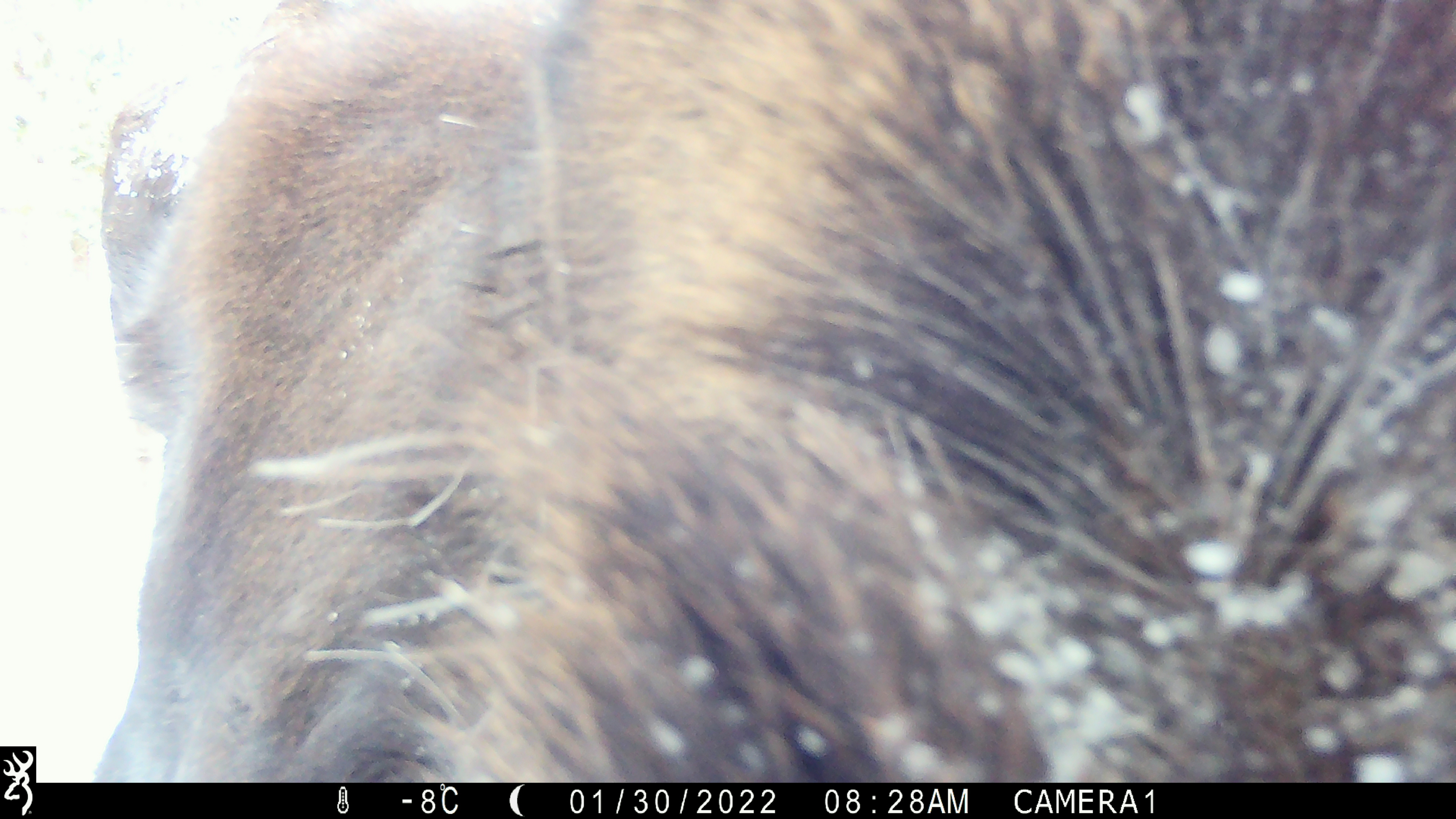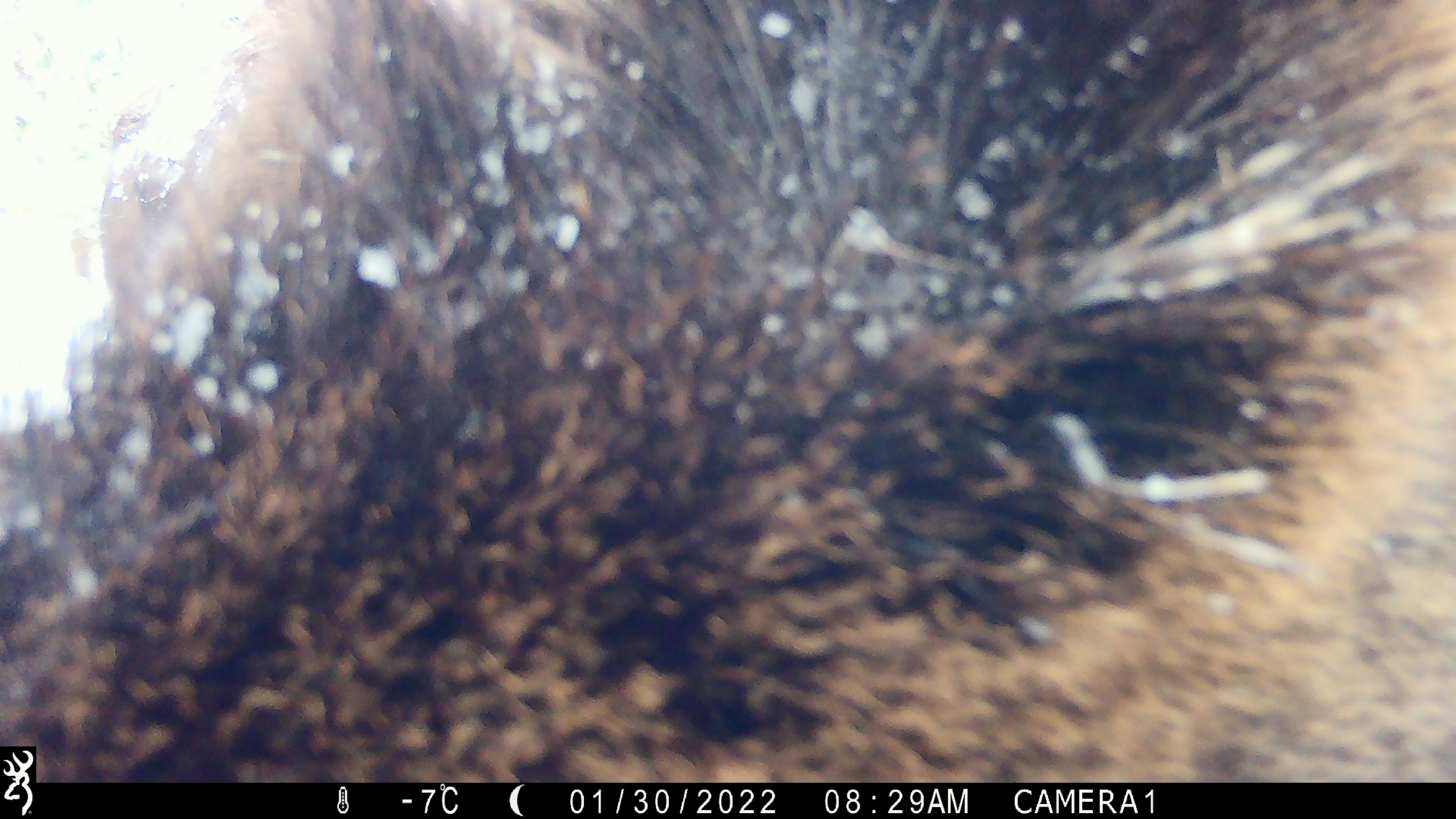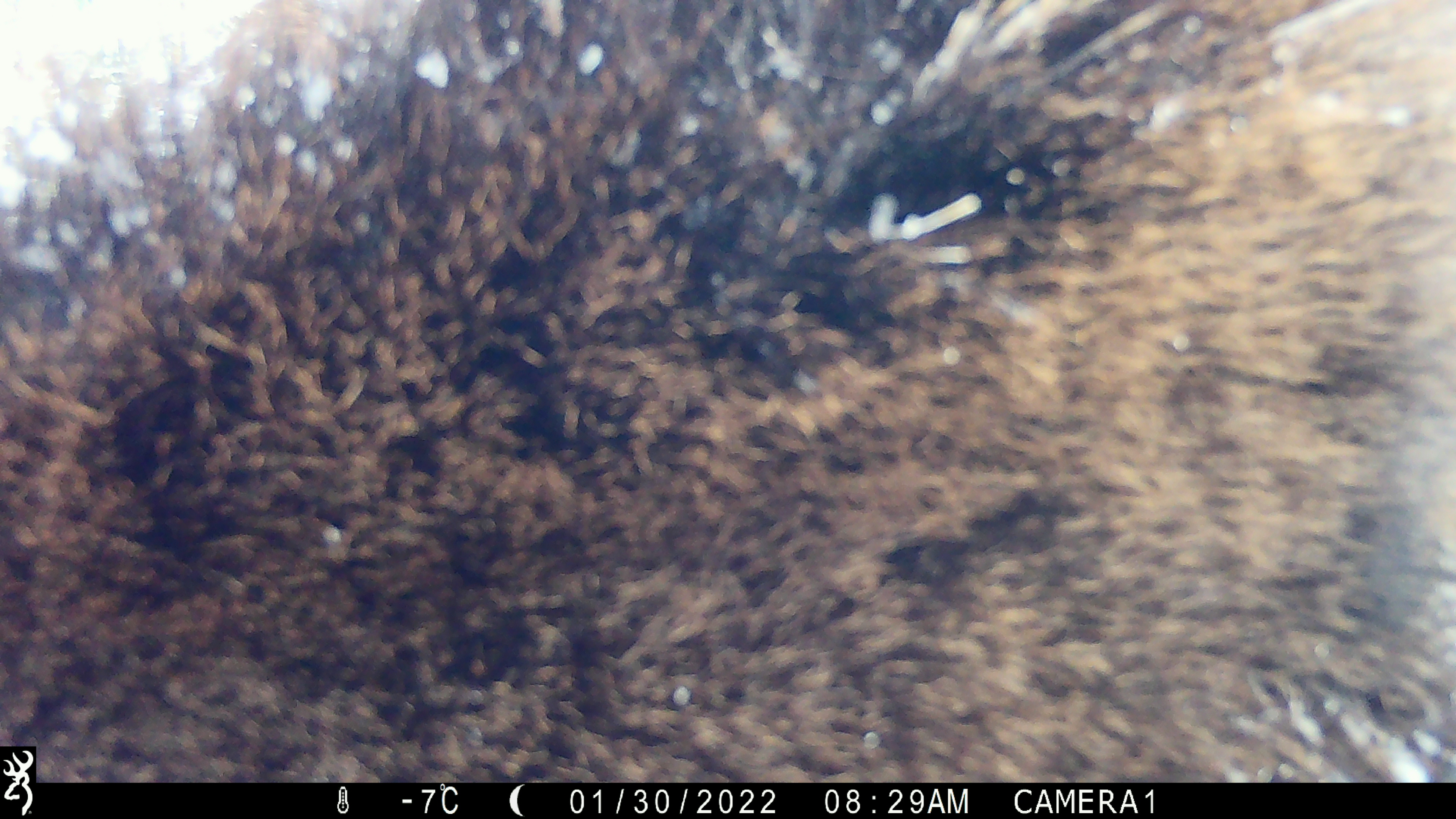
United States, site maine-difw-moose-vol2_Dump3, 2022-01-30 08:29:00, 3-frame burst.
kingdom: Animalia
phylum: Chordata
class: Mammalia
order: Artiodactyla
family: Cervidae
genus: Alces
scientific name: Alces alces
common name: moose